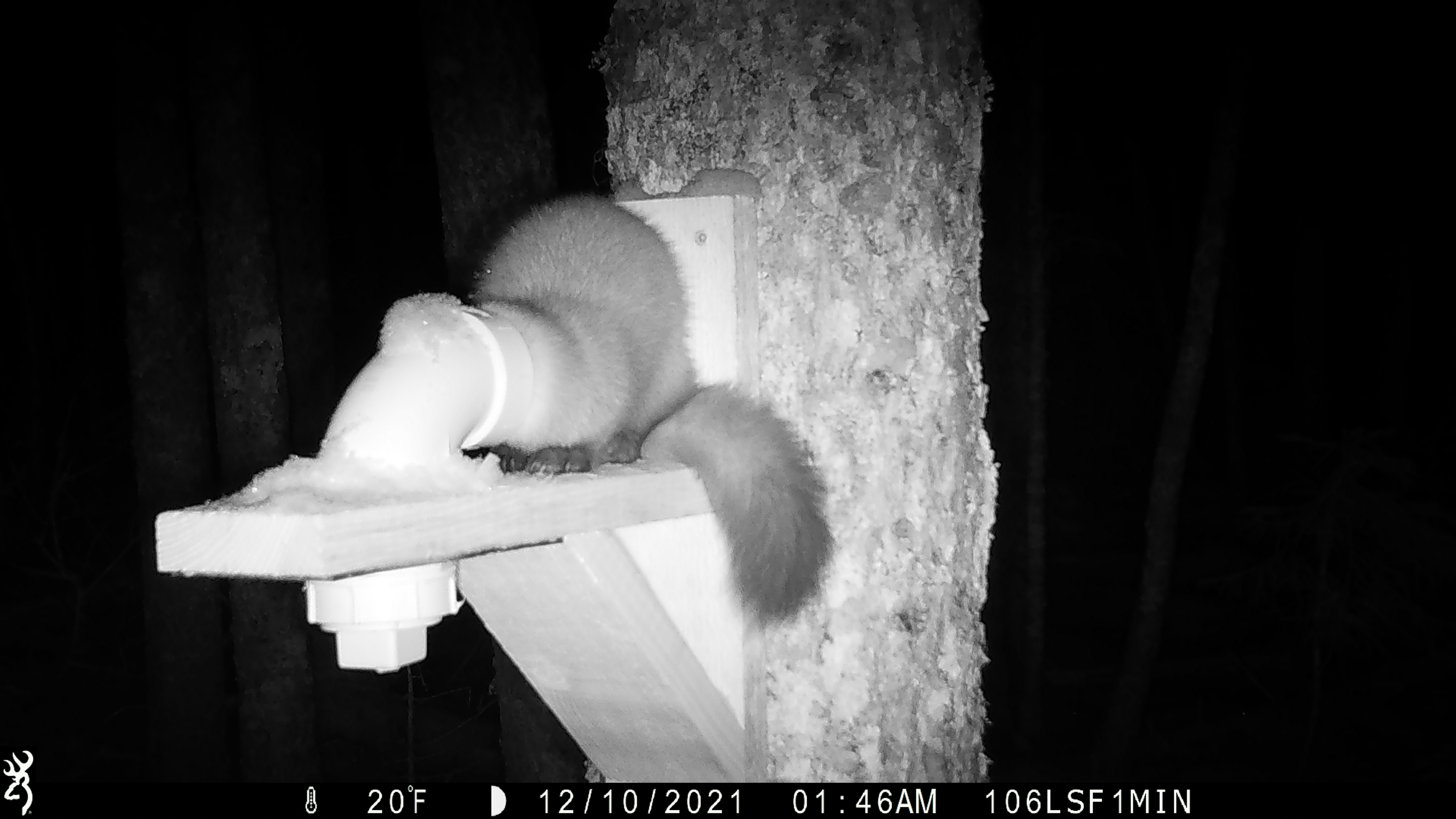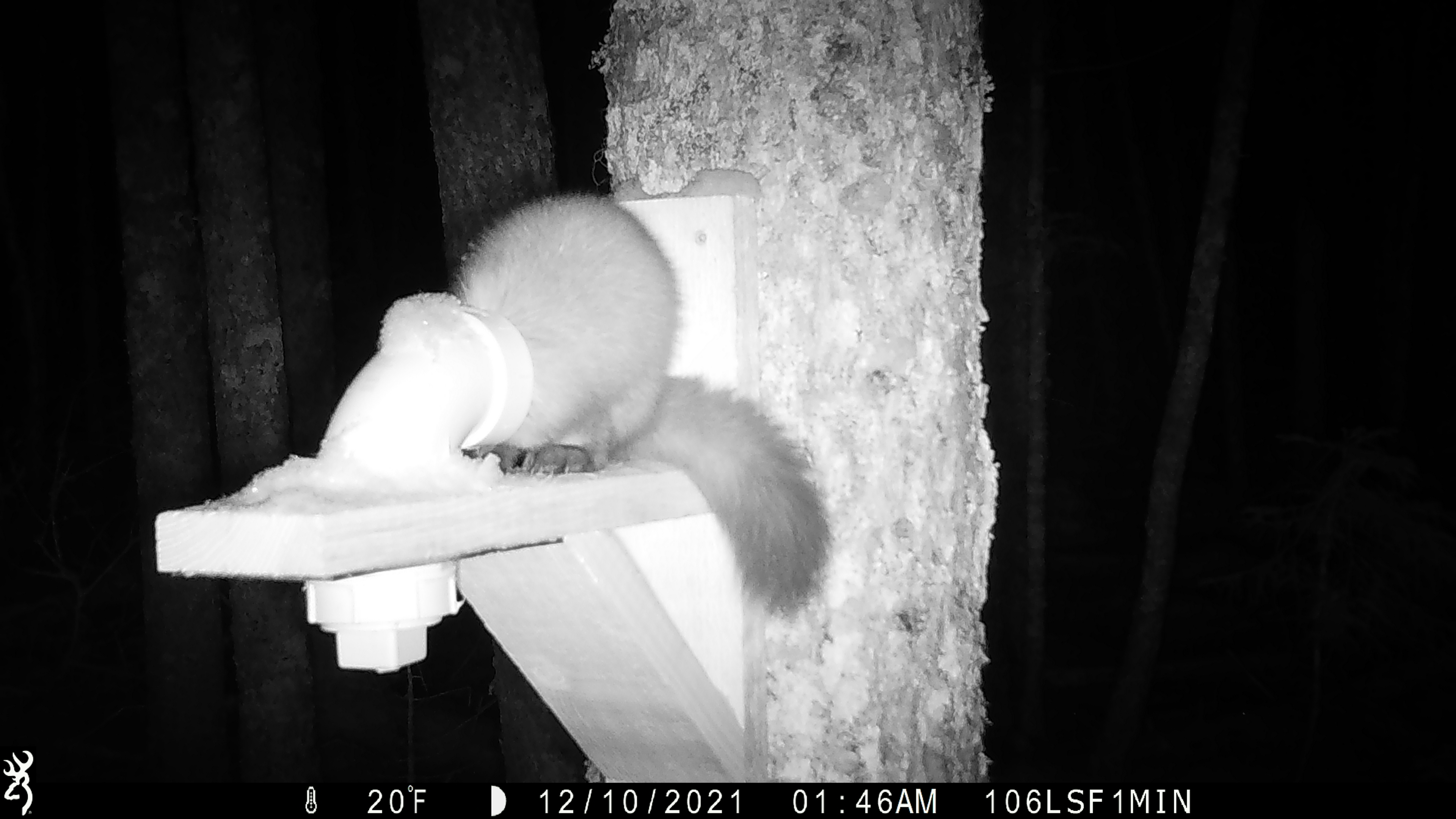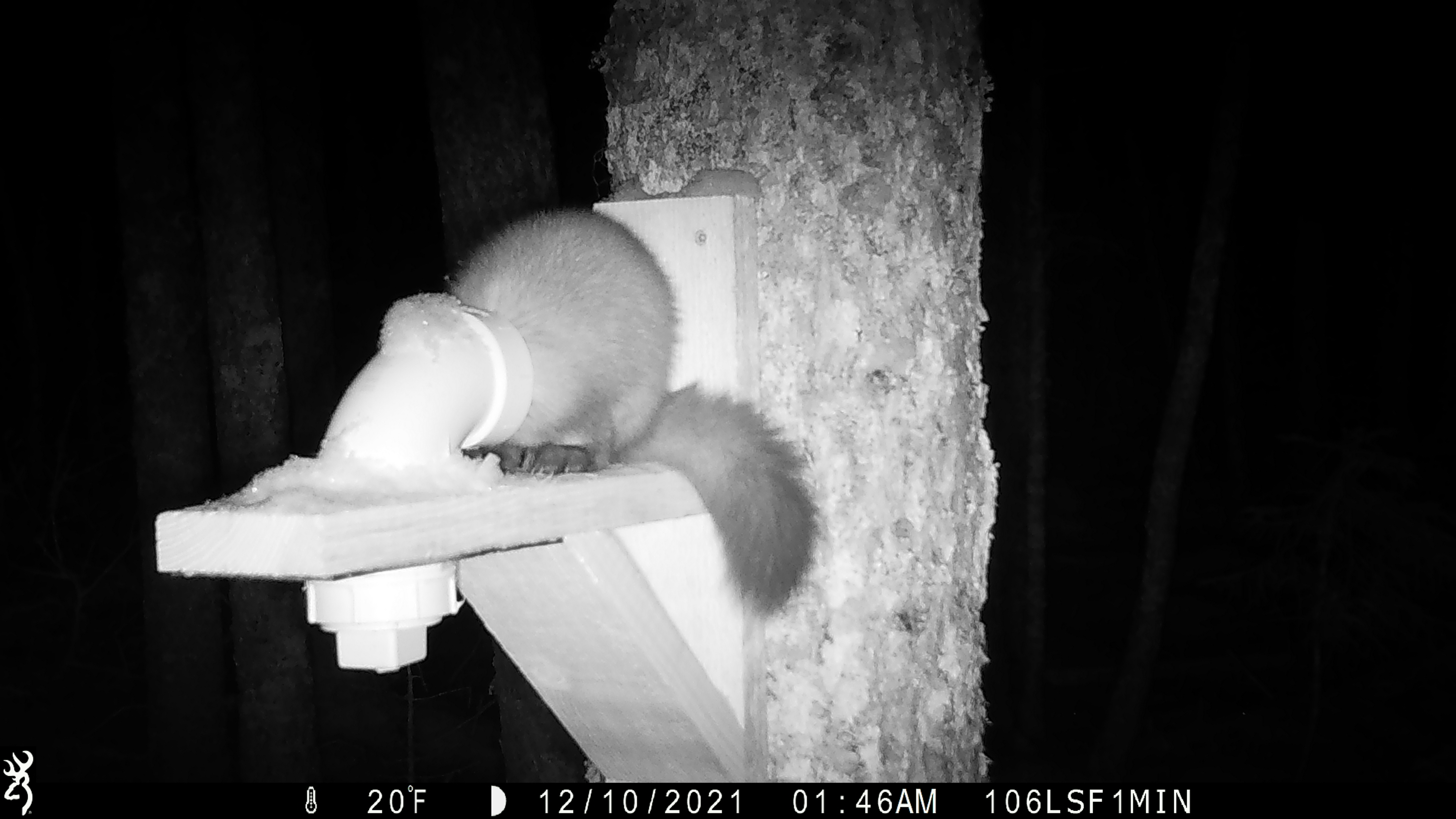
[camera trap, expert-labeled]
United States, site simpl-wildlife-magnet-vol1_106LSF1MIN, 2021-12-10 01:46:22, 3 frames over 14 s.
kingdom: Animalia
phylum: Chordata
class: Mammalia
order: Carnivora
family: Mustelidae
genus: Martes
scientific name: Martes americana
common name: american marten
American marten (Martes americana).